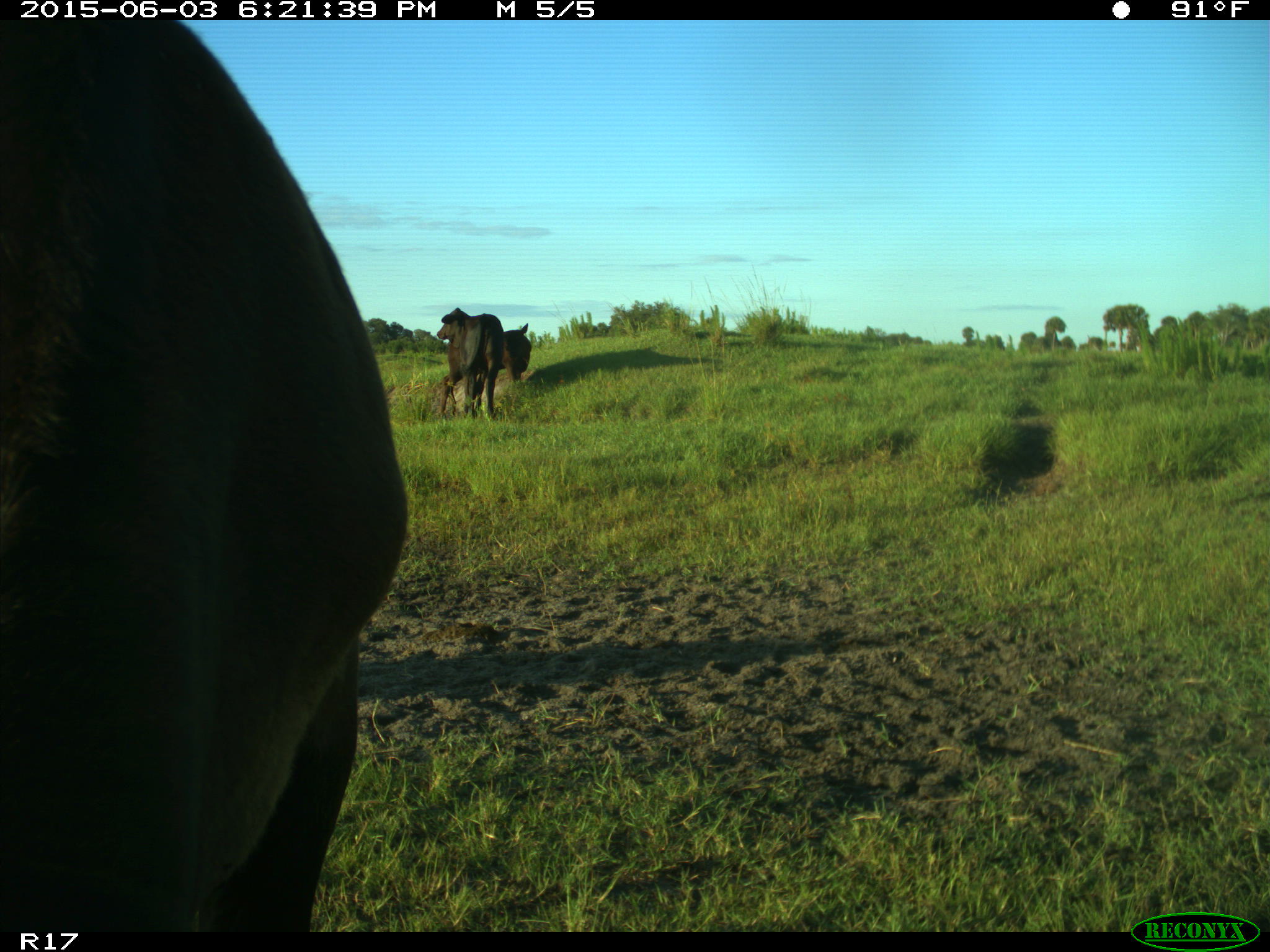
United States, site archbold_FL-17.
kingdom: Animalia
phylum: Chordata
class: Mammalia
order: Artiodactyla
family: Bovidae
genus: Bos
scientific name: Bos taurus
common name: domestic cow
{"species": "Bos taurus (domestic cow)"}